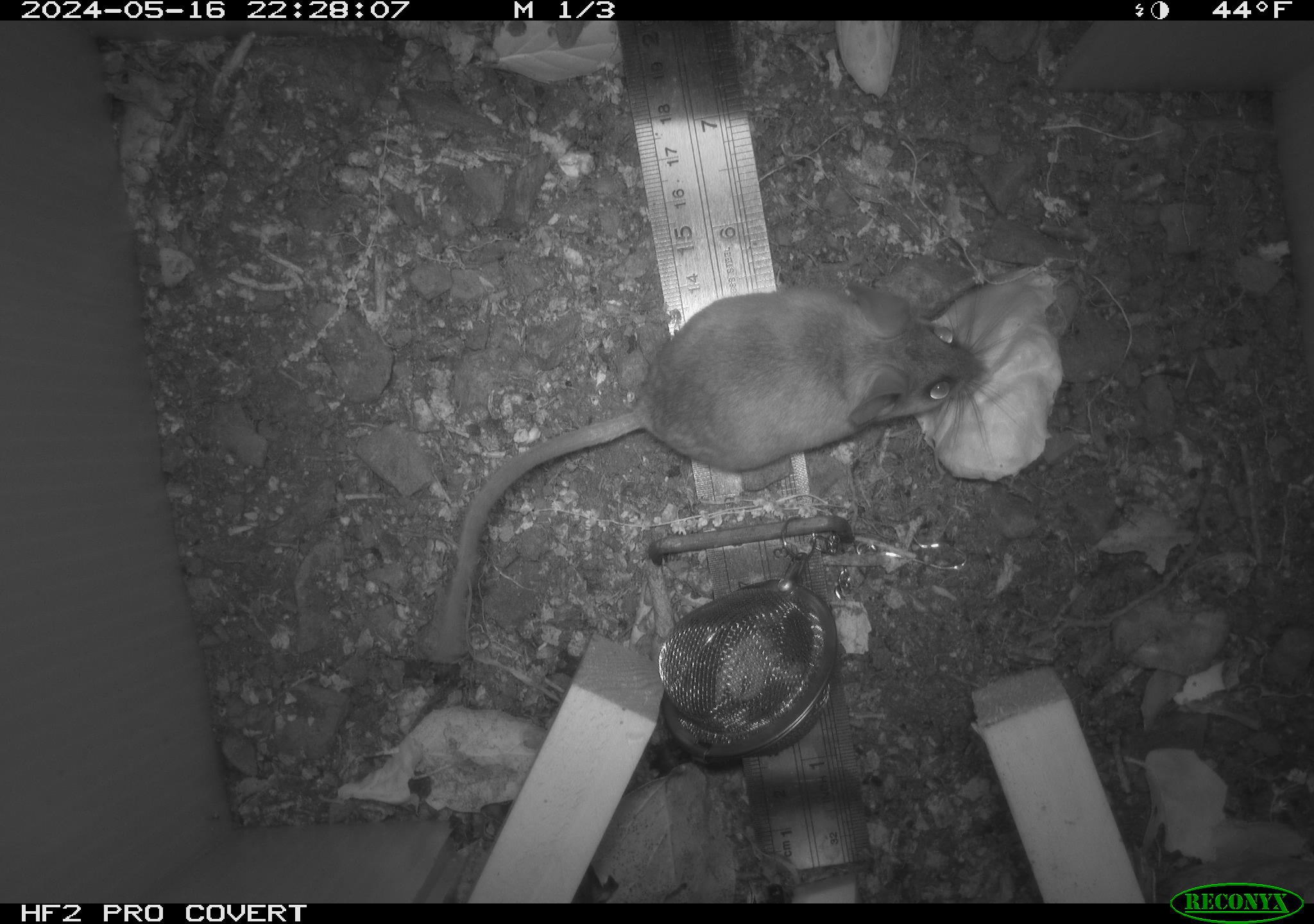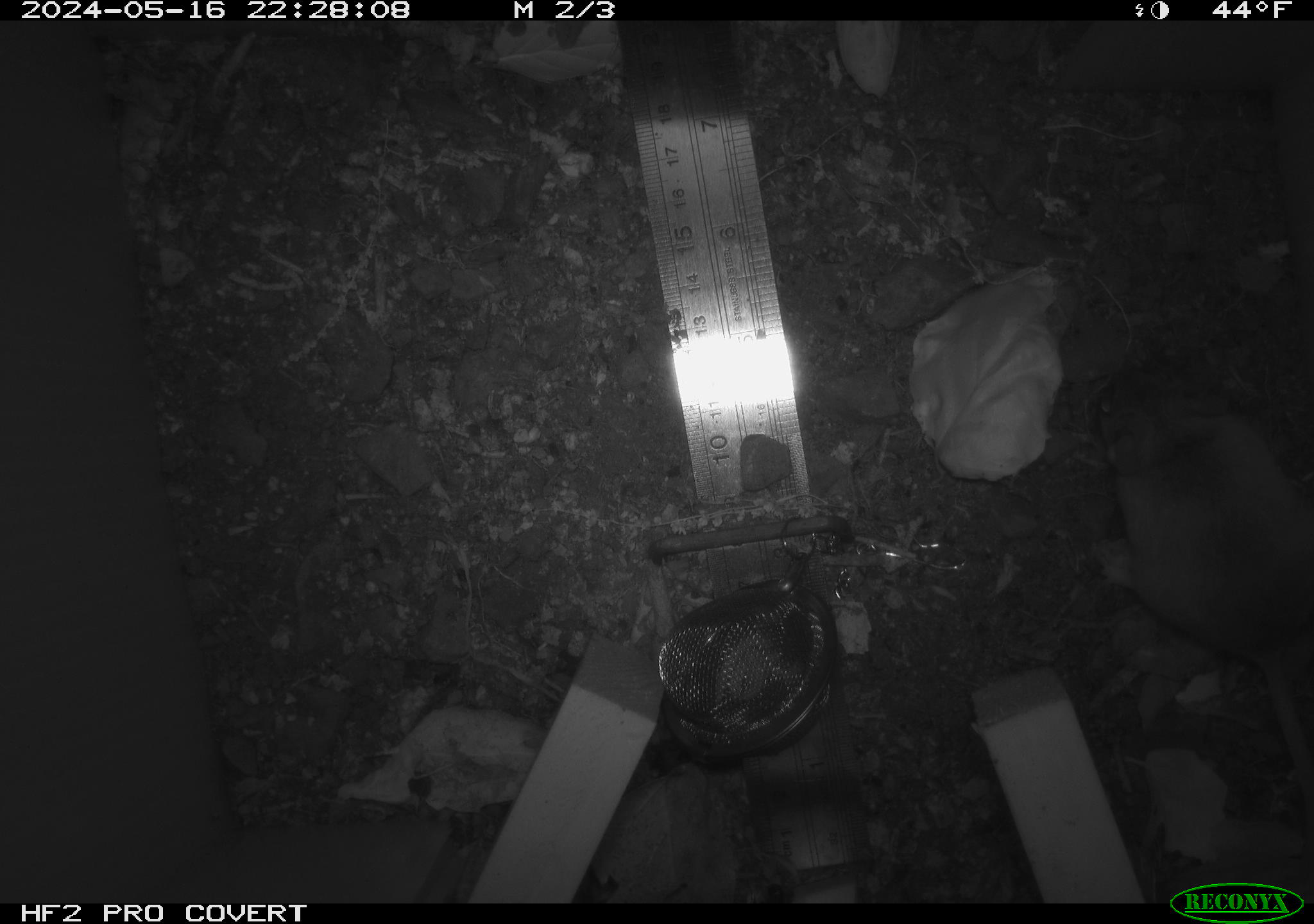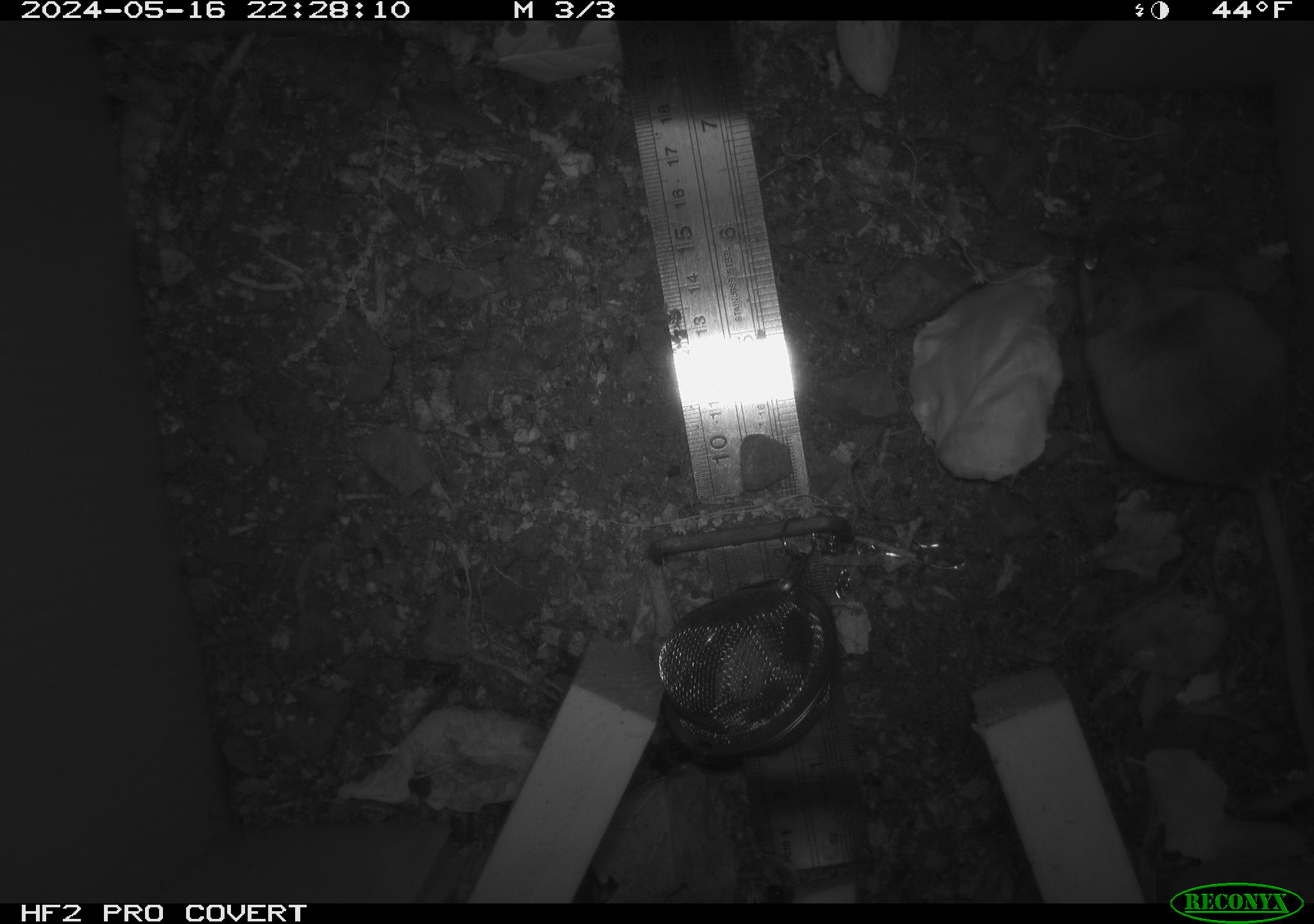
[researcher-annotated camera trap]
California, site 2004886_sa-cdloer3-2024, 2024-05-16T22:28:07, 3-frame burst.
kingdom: Animalia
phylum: Chordata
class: Mammalia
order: Rodentia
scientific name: Rodentia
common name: mouse species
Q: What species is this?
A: Mouse species (Rodentia).